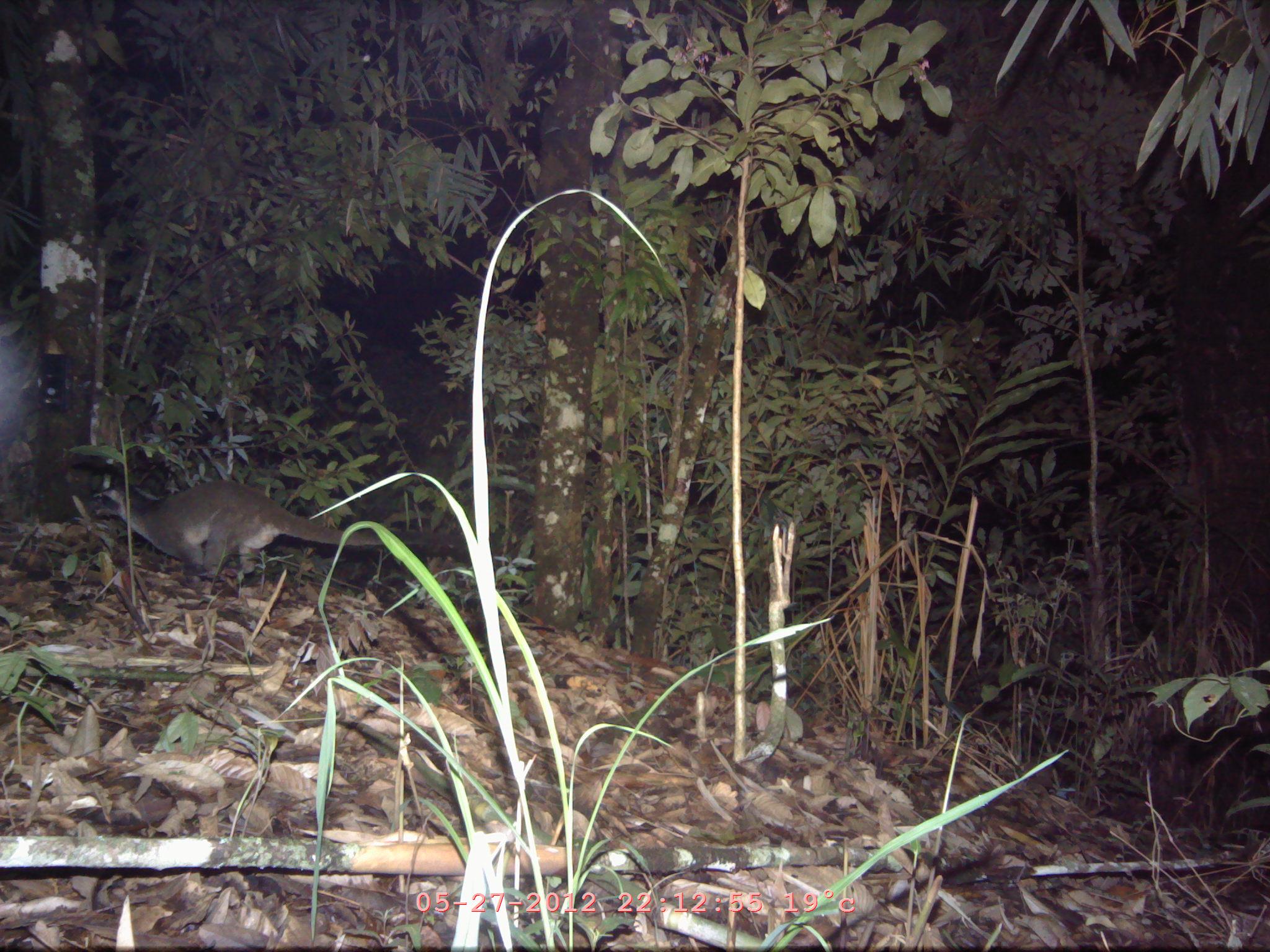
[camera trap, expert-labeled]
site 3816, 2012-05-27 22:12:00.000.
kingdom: Animalia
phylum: Chordata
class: Mammalia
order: Carnivora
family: Viverridae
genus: Paguma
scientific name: Paguma larvata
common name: masked palm civet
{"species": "Paguma larvata (masked palm civet)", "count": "1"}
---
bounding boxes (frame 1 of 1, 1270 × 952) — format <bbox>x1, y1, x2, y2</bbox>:
paguma larvata: <bbox>89, 479, 467, 581</bbox>